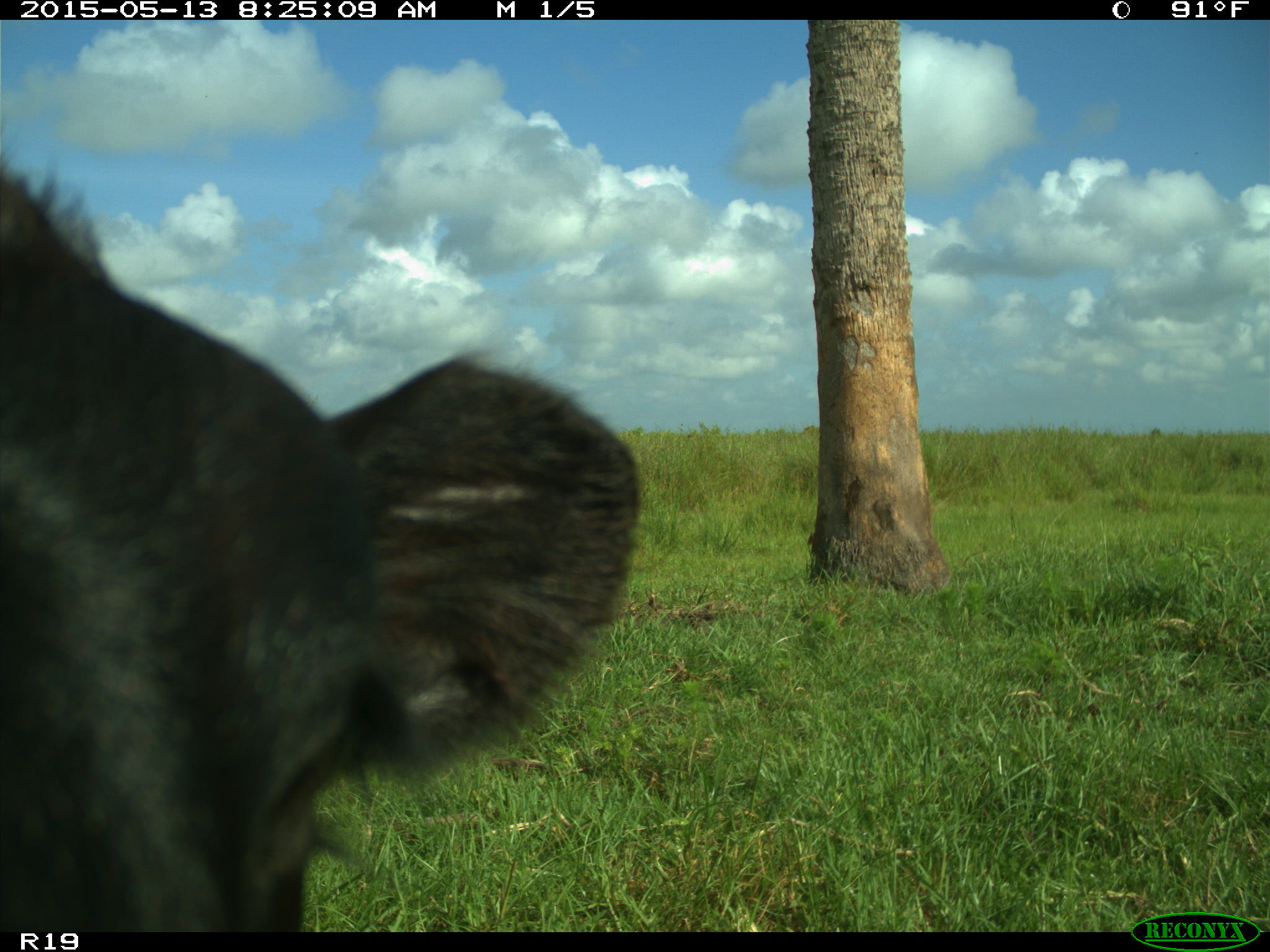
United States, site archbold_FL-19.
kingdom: Animalia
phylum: Chordata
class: Mammalia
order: Artiodactyla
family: Bovidae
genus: Bos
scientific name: Bos taurus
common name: domestic cow